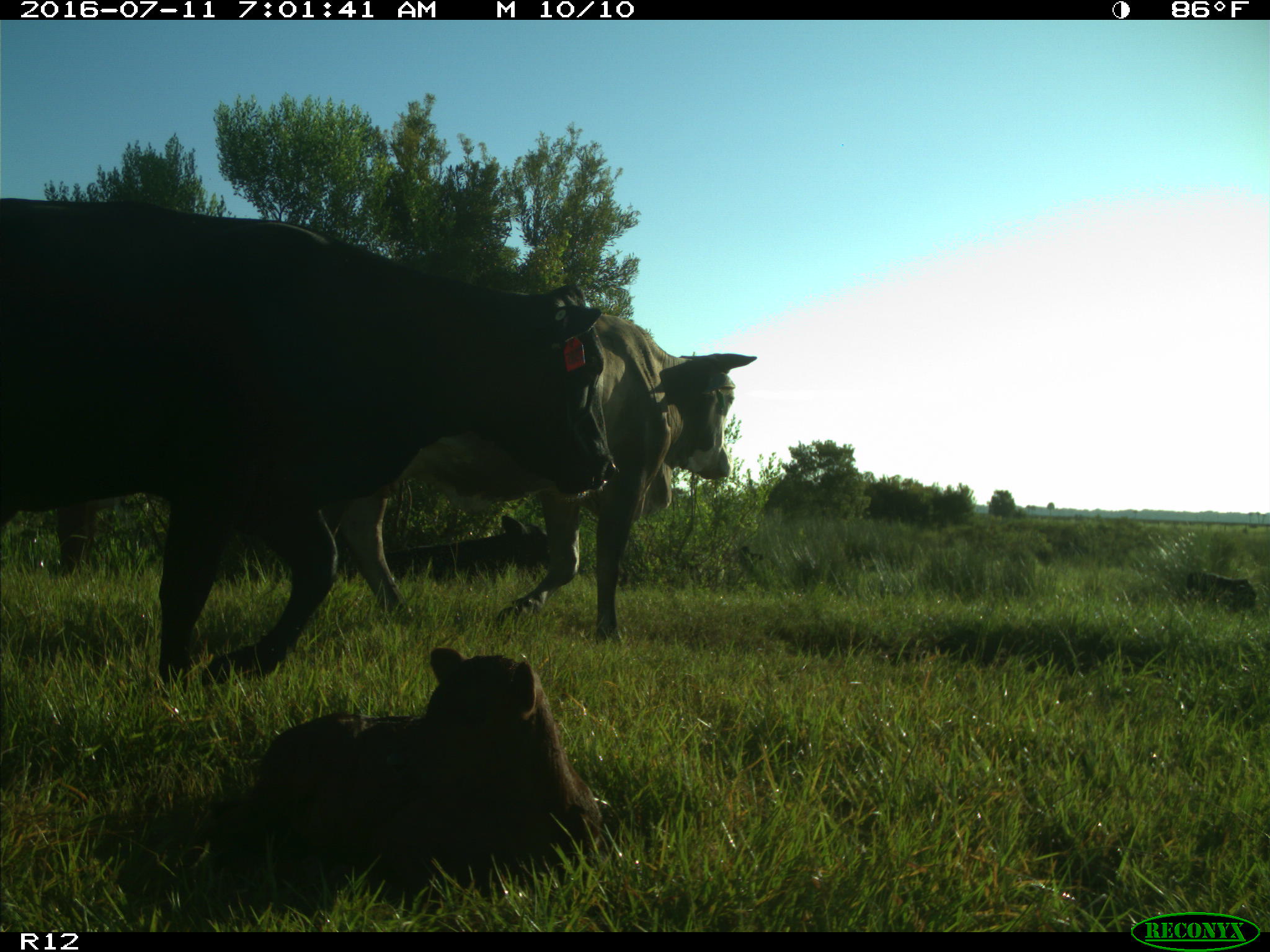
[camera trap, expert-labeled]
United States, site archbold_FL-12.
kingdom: Animalia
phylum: Chordata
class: Mammalia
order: Artiodactyla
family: Bovidae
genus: Bos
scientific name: Bos taurus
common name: domestic cow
Bos taurus (domestic cow).